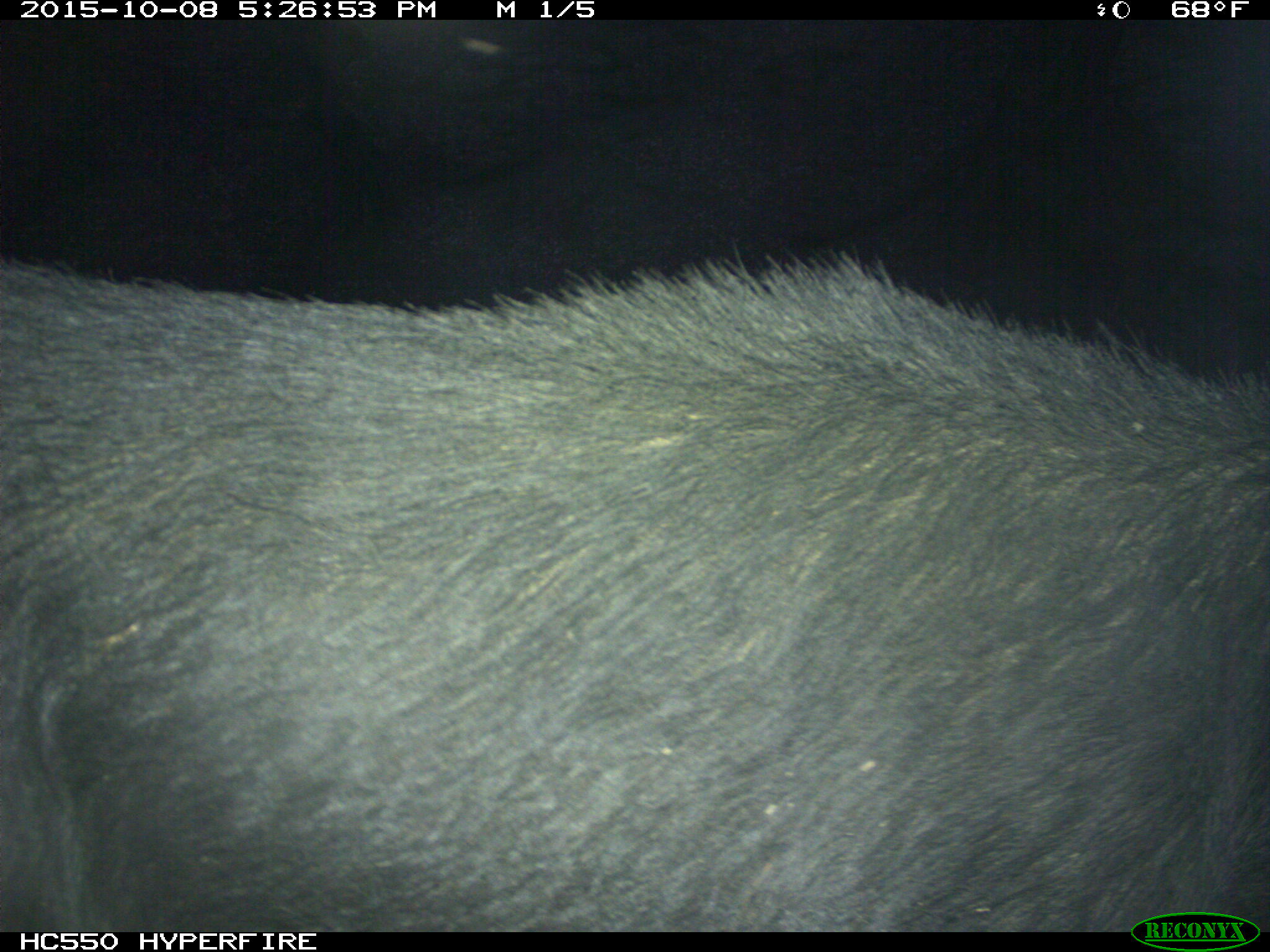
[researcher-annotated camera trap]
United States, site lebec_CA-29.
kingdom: Animalia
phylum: Chordata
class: Mammalia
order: Artiodactyla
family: Suidae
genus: Sus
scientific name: Sus scrofa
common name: wild boar